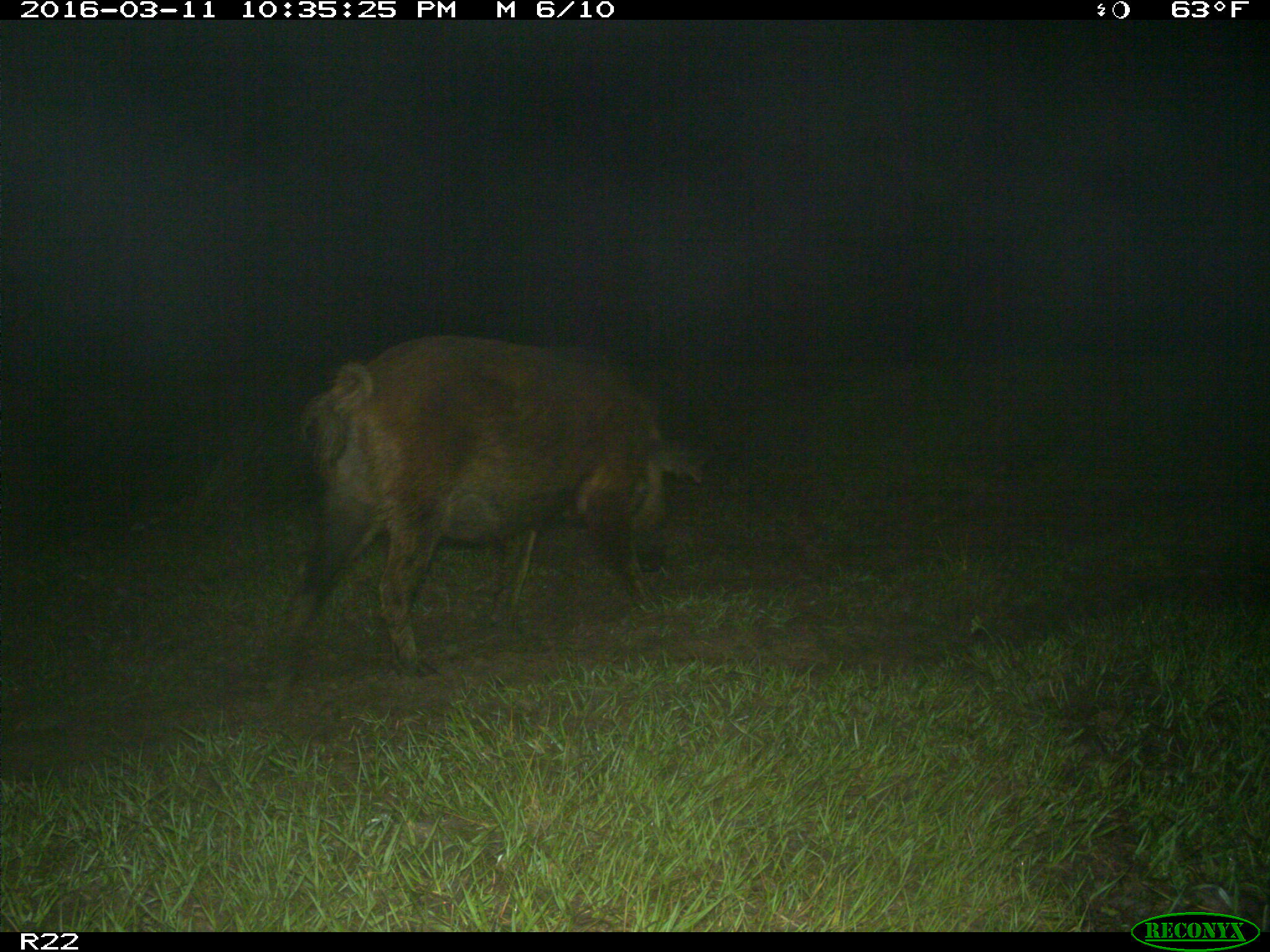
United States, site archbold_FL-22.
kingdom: Animalia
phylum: Chordata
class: Mammalia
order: Artiodactyla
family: Suidae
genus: Sus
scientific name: Sus scrofa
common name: wild boar